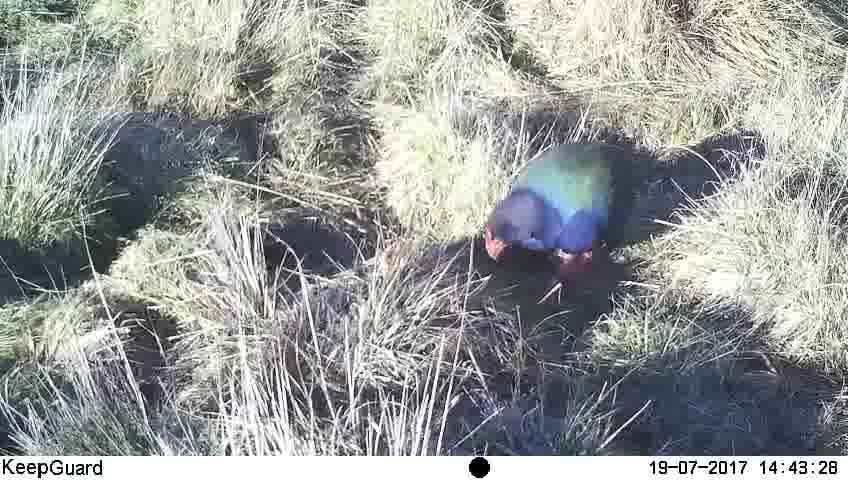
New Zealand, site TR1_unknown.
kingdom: Animalia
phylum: Chordata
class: Aves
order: Gruiformes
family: Rallidae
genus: Porphyrio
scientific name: Porphyrio mantelli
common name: takahe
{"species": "takahe (Porphyrio mantelli)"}